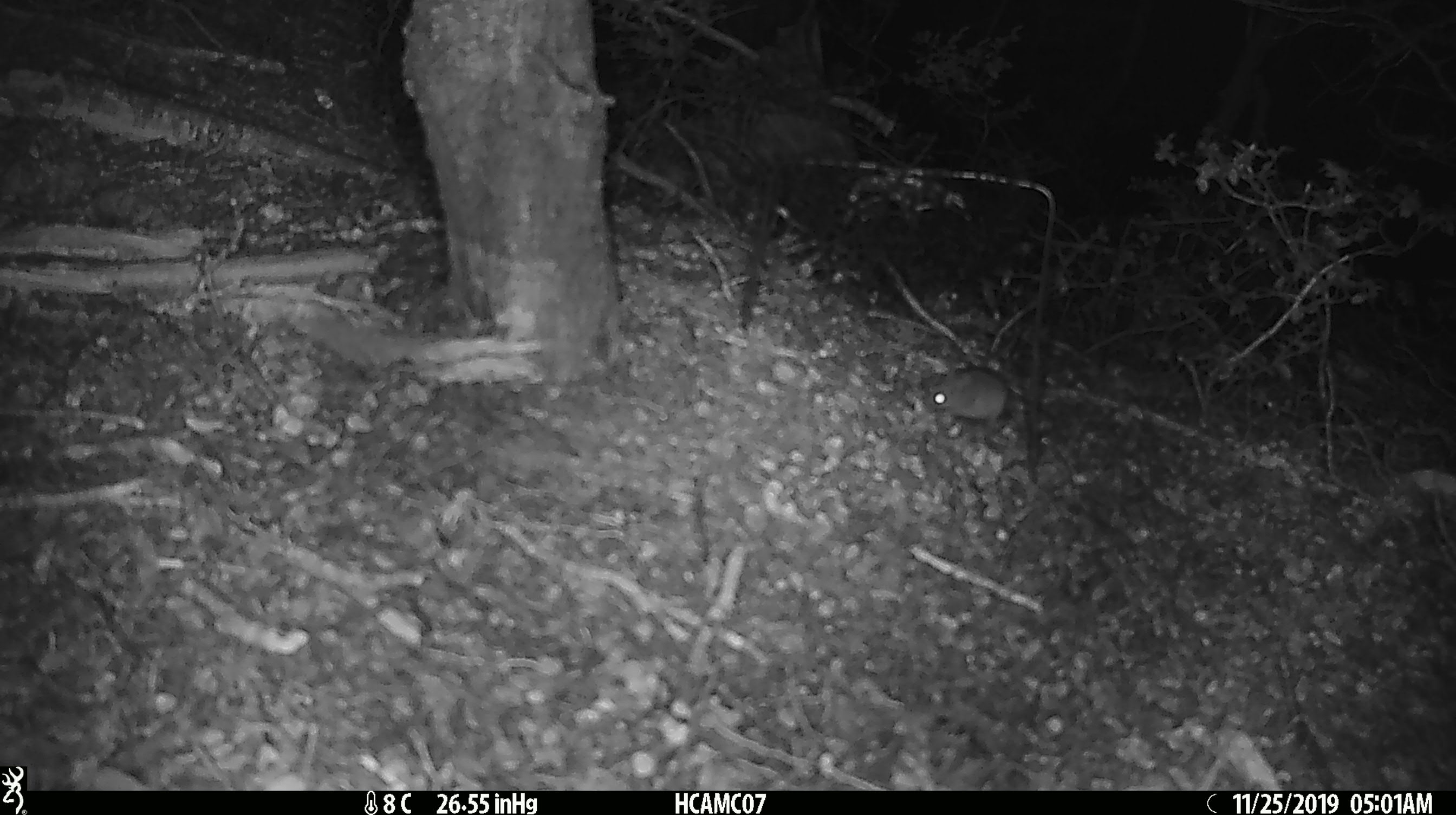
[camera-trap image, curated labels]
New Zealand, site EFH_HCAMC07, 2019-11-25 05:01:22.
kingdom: Animalia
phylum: Chordata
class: Mammalia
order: Rodentia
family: Muridae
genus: Mus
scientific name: Mus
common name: mouse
Mouse (Mus).